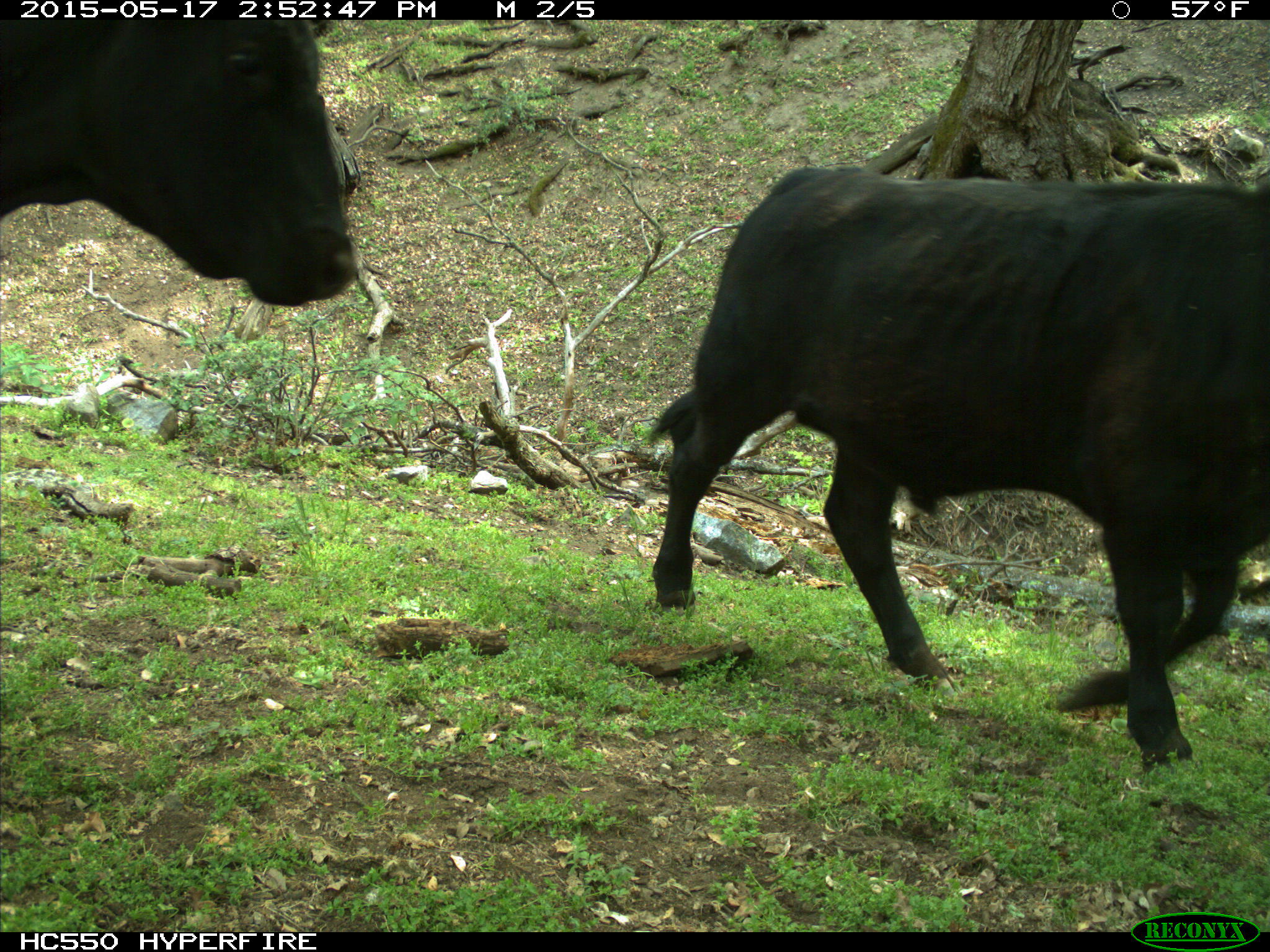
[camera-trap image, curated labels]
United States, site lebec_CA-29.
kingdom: Animalia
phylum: Chordata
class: Mammalia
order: Artiodactyla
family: Bovidae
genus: Bos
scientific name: Bos taurus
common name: domestic cow